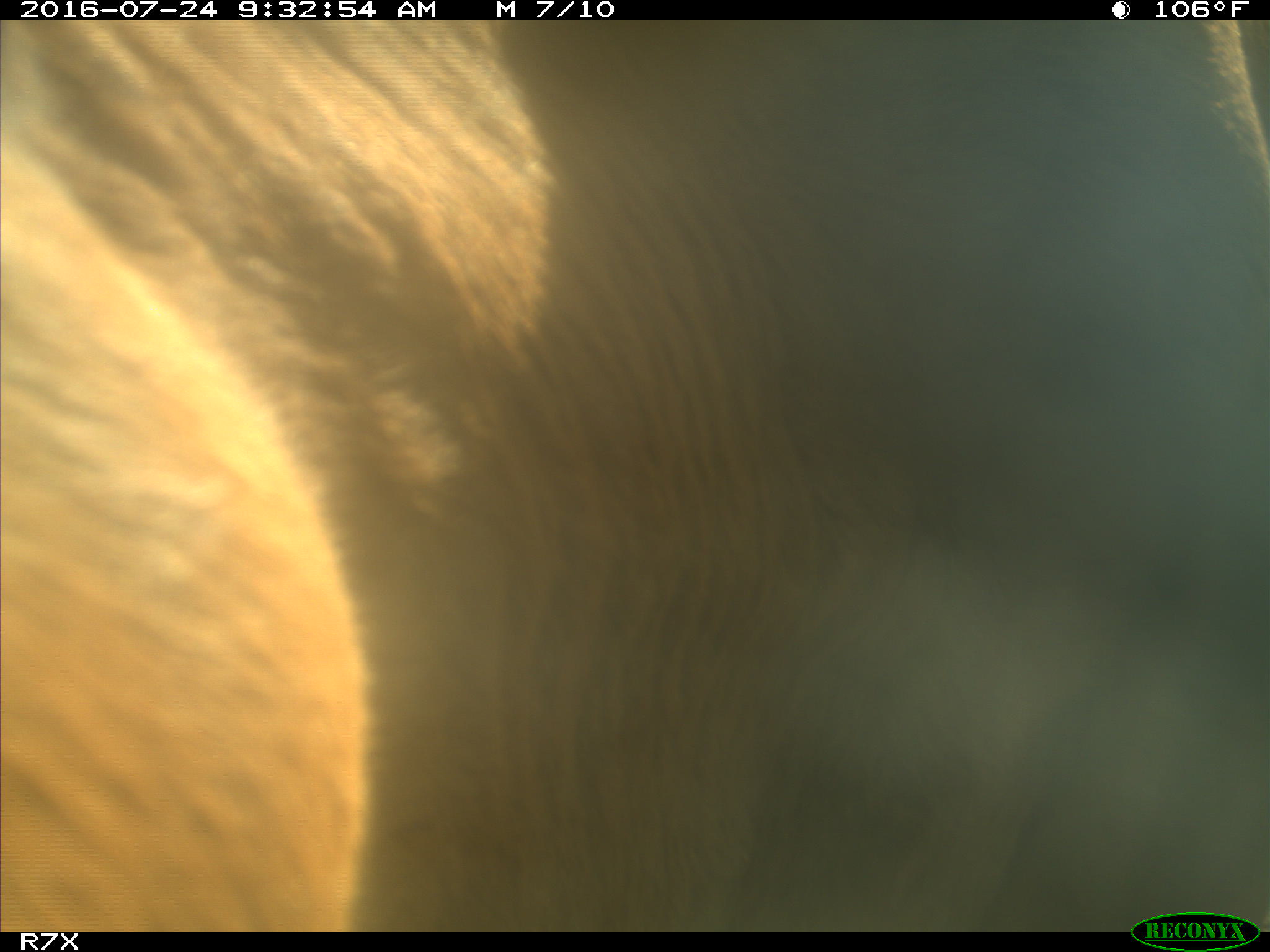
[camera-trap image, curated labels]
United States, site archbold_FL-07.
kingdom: Animalia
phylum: Chordata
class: Mammalia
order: Artiodactyla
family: Bovidae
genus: Bos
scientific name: Bos taurus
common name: domestic cow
Bos taurus (domestic cow).